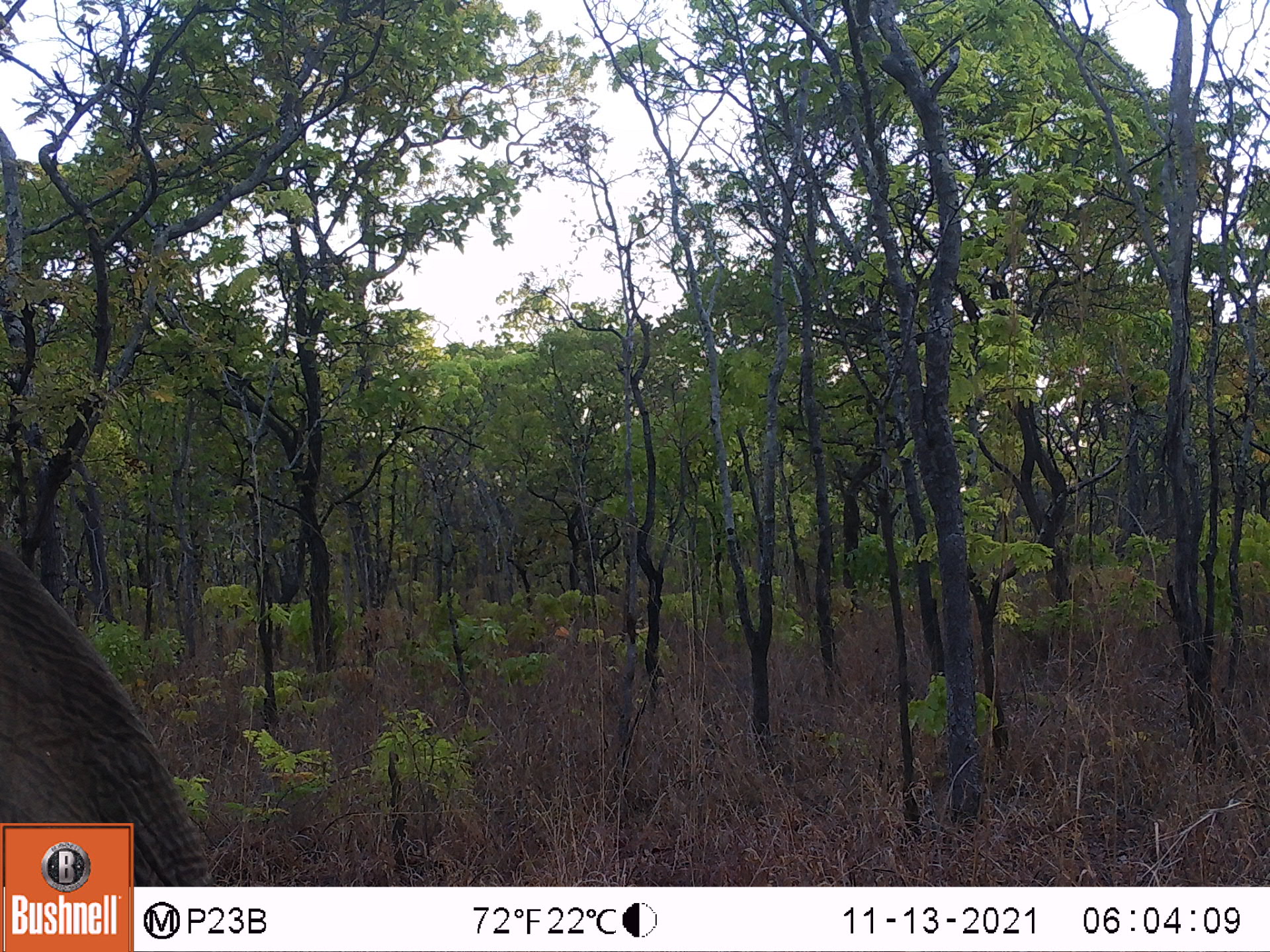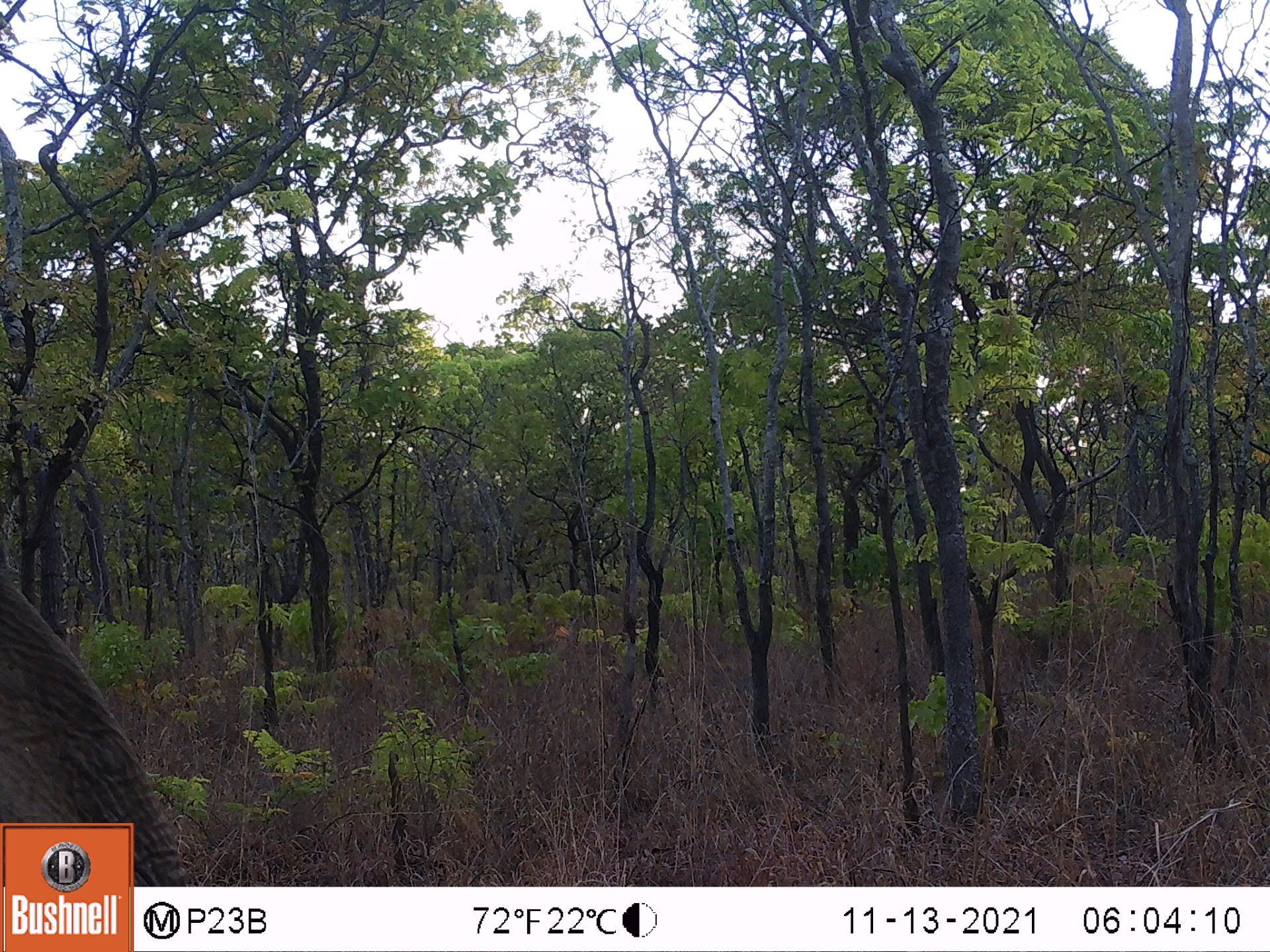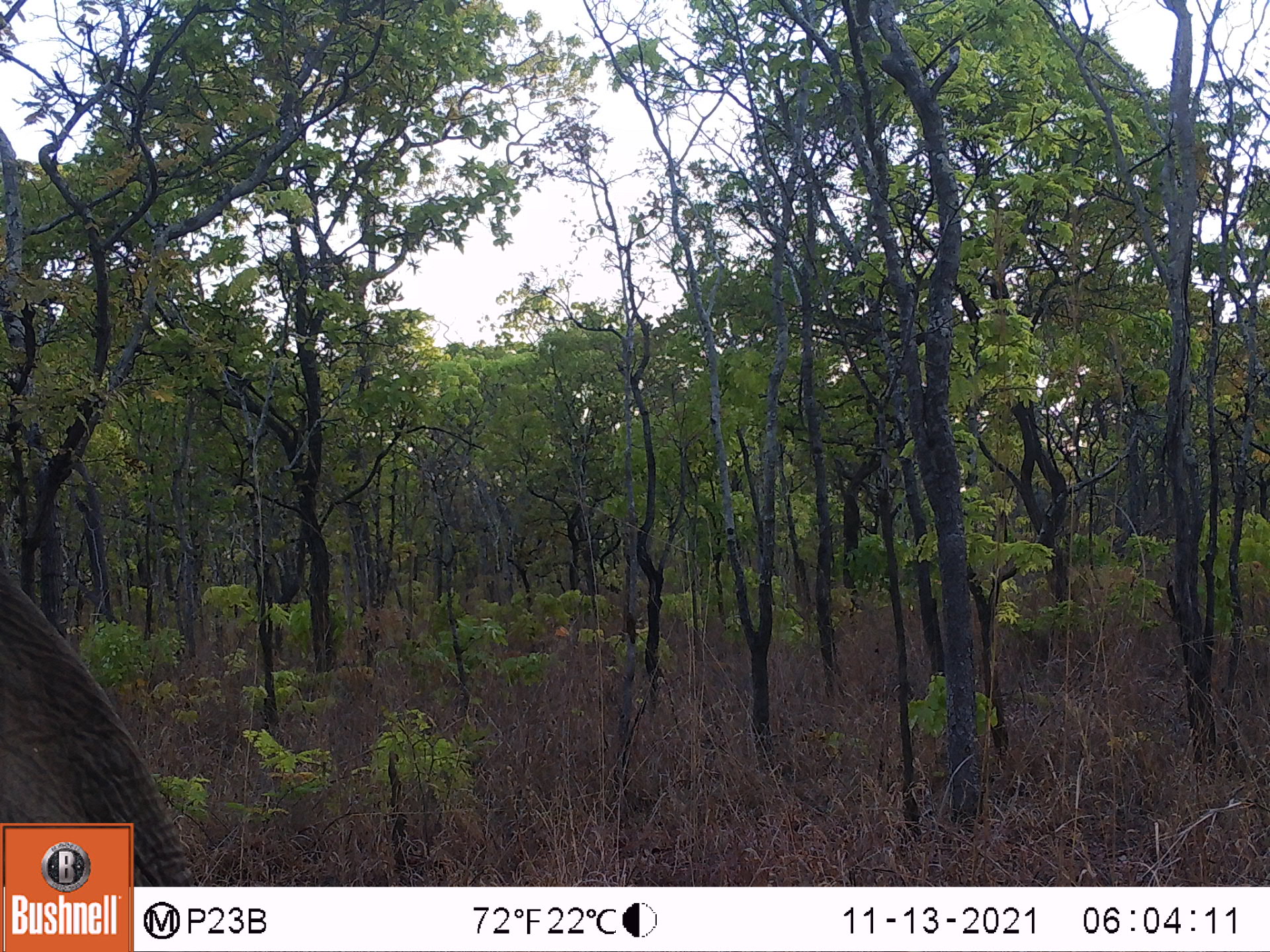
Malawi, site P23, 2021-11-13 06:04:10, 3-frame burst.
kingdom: Animalia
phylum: Chordata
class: Mammalia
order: Proboscidea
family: Elephantidae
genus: Loxodonta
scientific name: Loxodonta africana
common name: african savanna elephant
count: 1